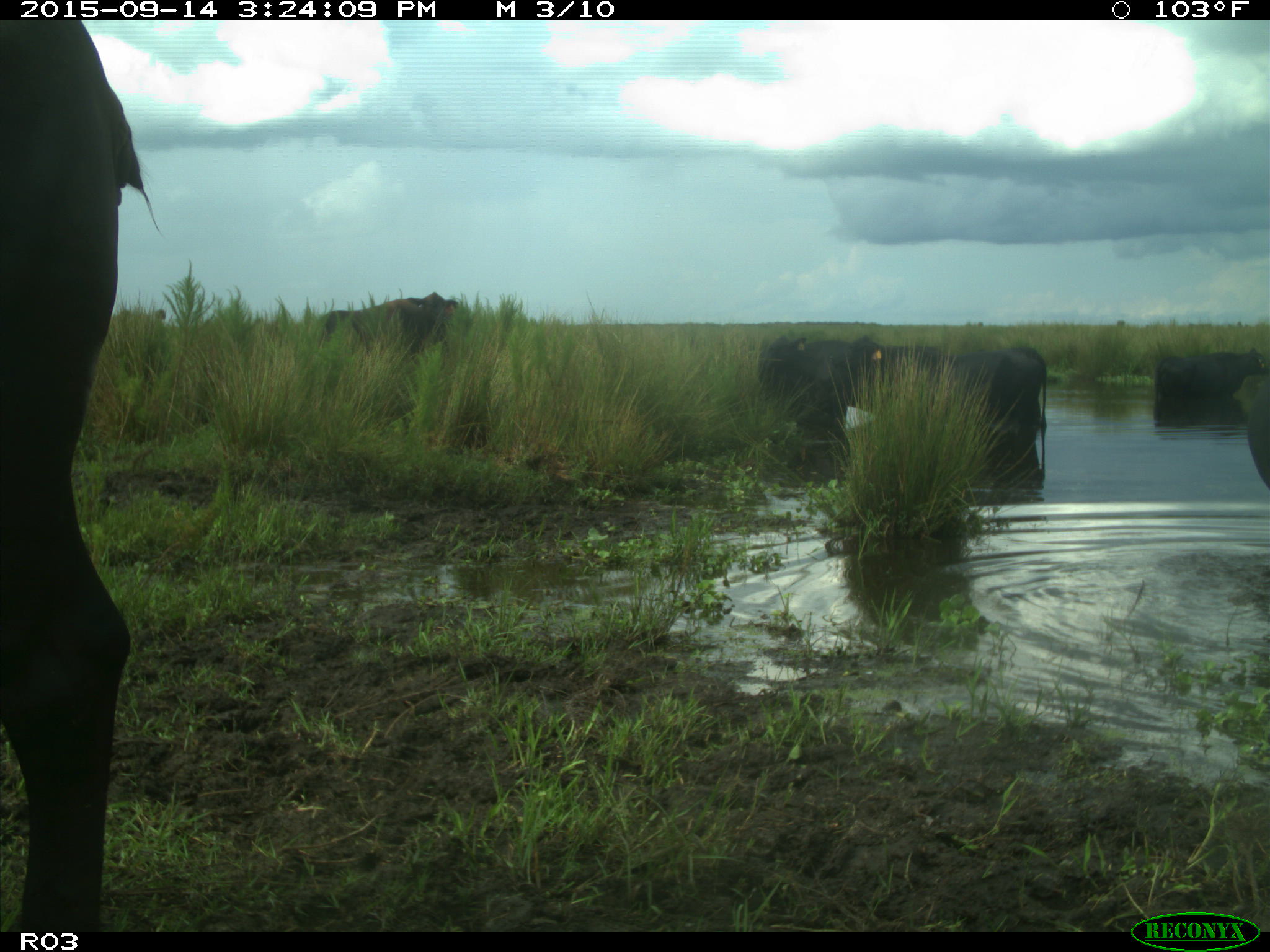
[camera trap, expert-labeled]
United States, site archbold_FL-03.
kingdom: Animalia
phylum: Chordata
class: Mammalia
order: Artiodactyla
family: Bovidae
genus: Bos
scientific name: Bos taurus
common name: domestic cow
Bos taurus (domestic cow).